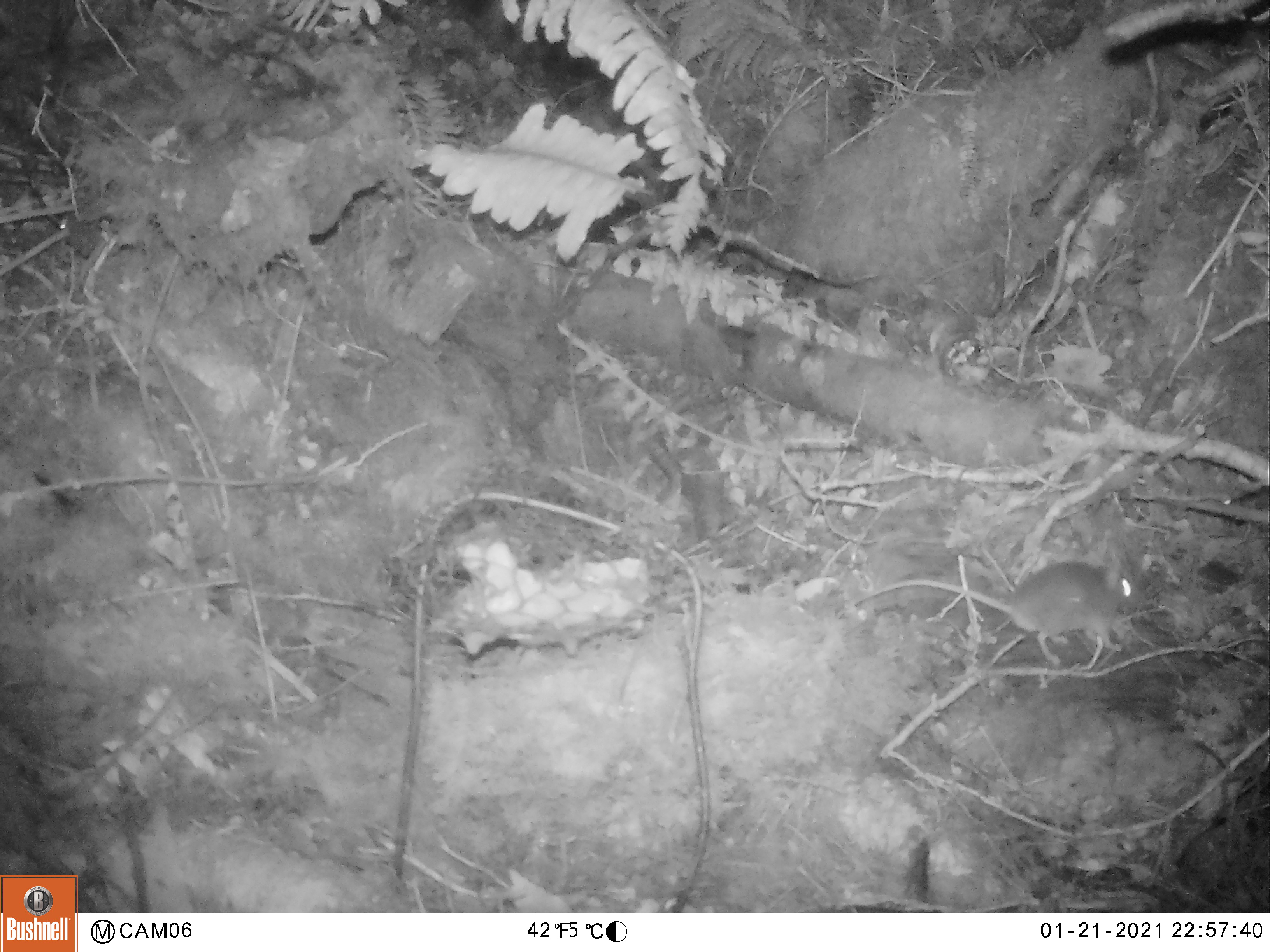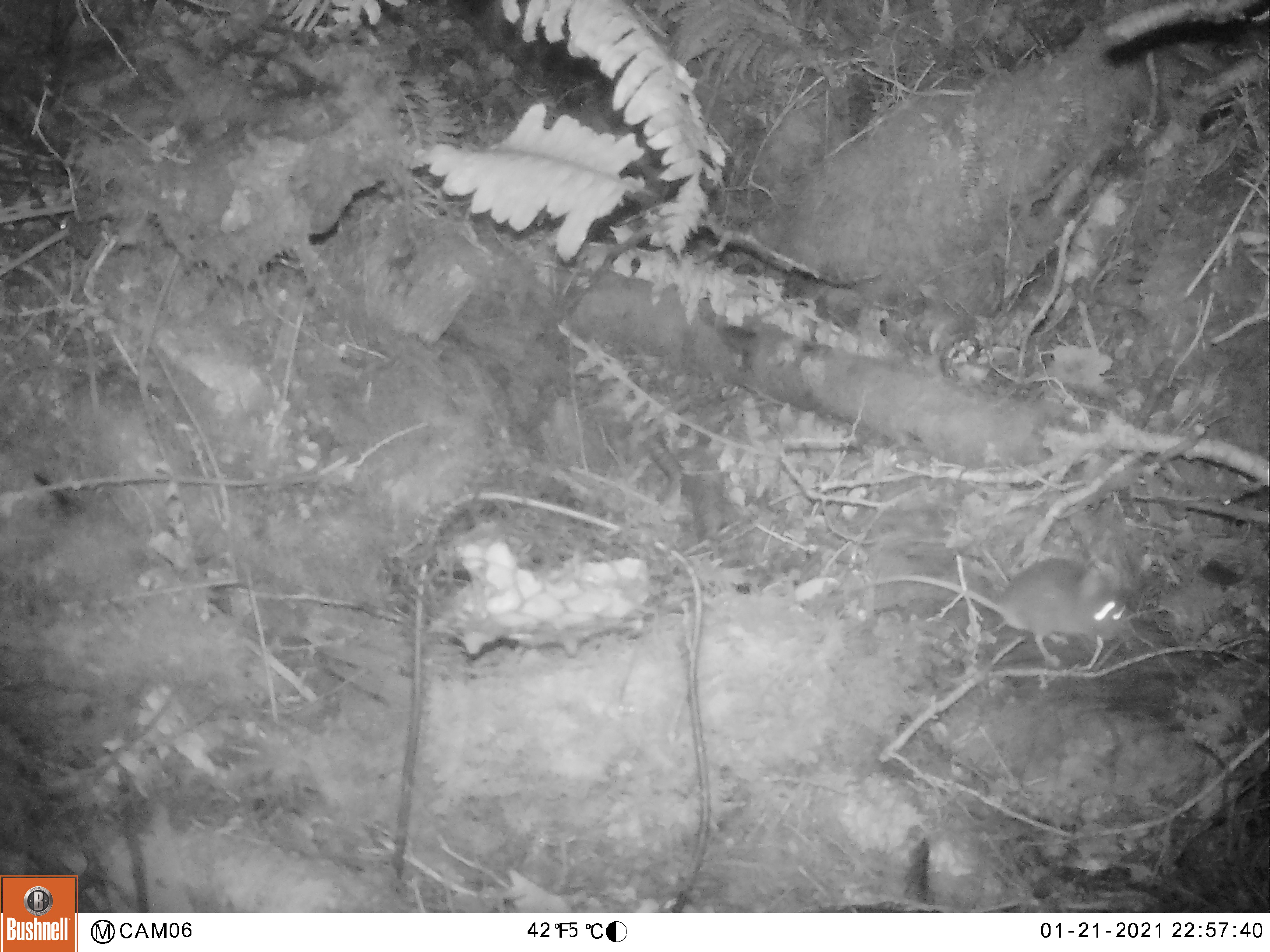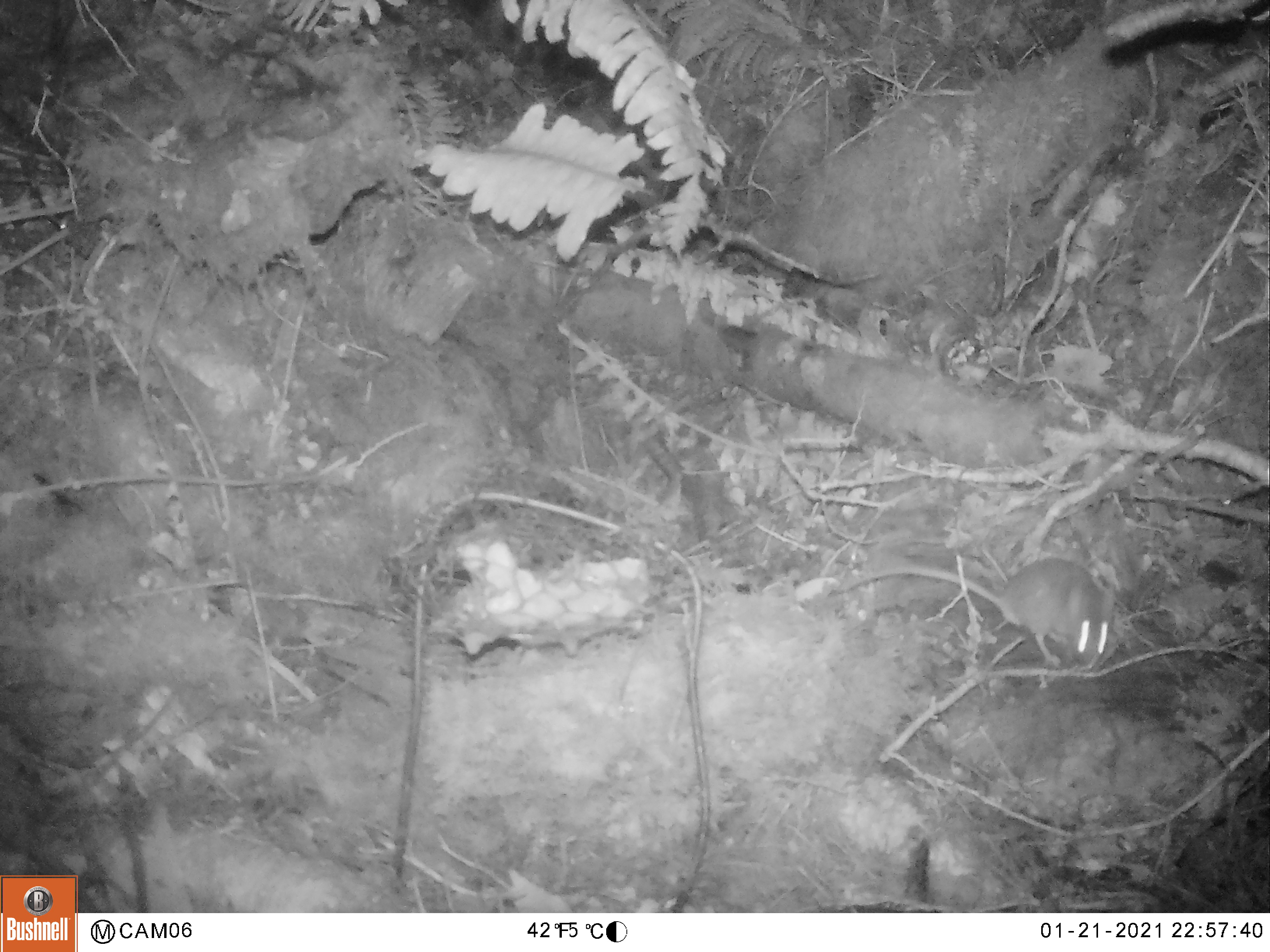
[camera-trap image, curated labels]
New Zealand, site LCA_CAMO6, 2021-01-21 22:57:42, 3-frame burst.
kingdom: Animalia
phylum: Chordata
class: Mammalia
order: Rodentia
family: Muridae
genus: Mus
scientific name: Mus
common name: mouse